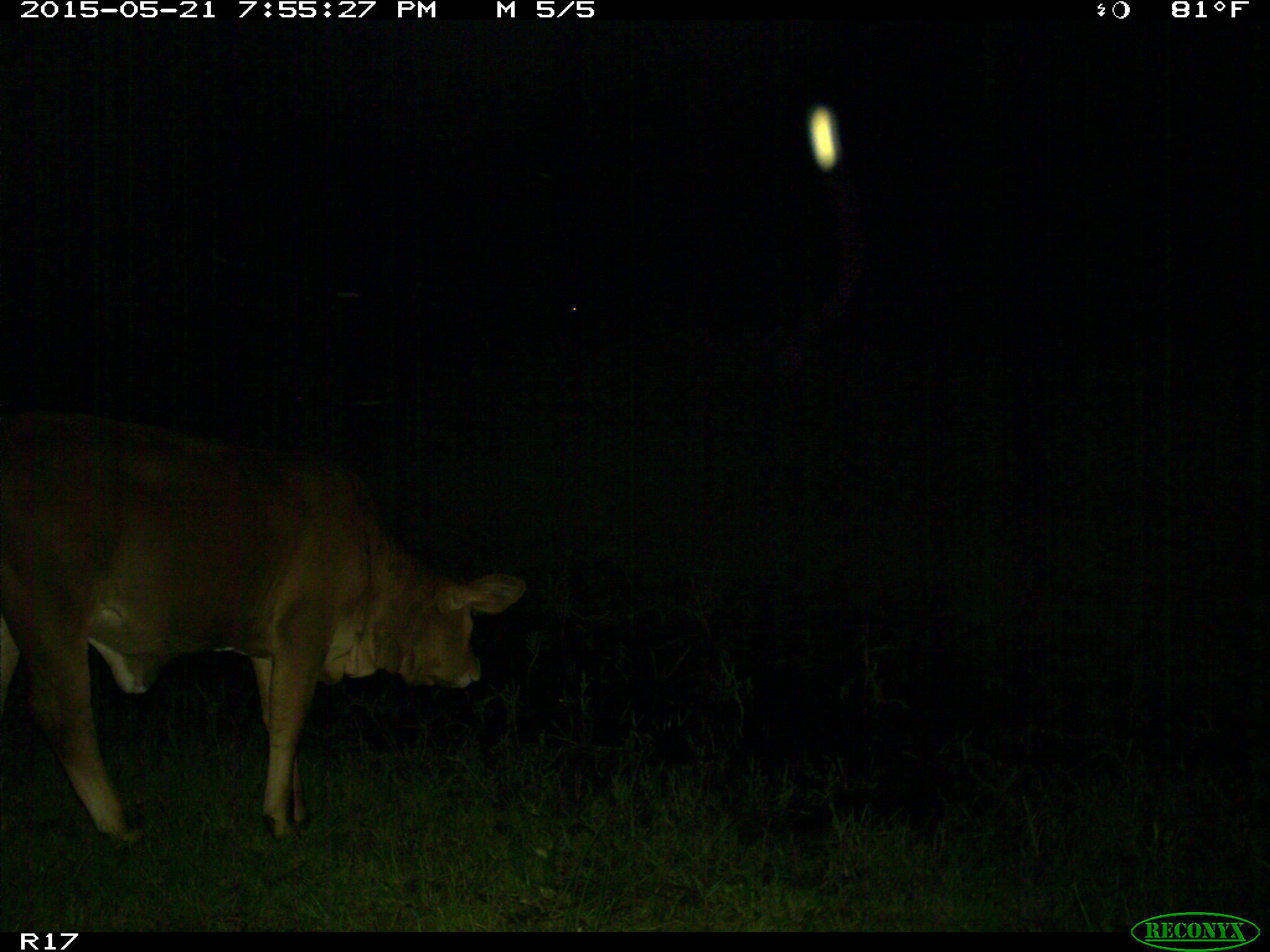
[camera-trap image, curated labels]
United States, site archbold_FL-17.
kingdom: Animalia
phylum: Chordata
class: Mammalia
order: Artiodactyla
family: Bovidae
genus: Bos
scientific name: Bos taurus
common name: domestic cow